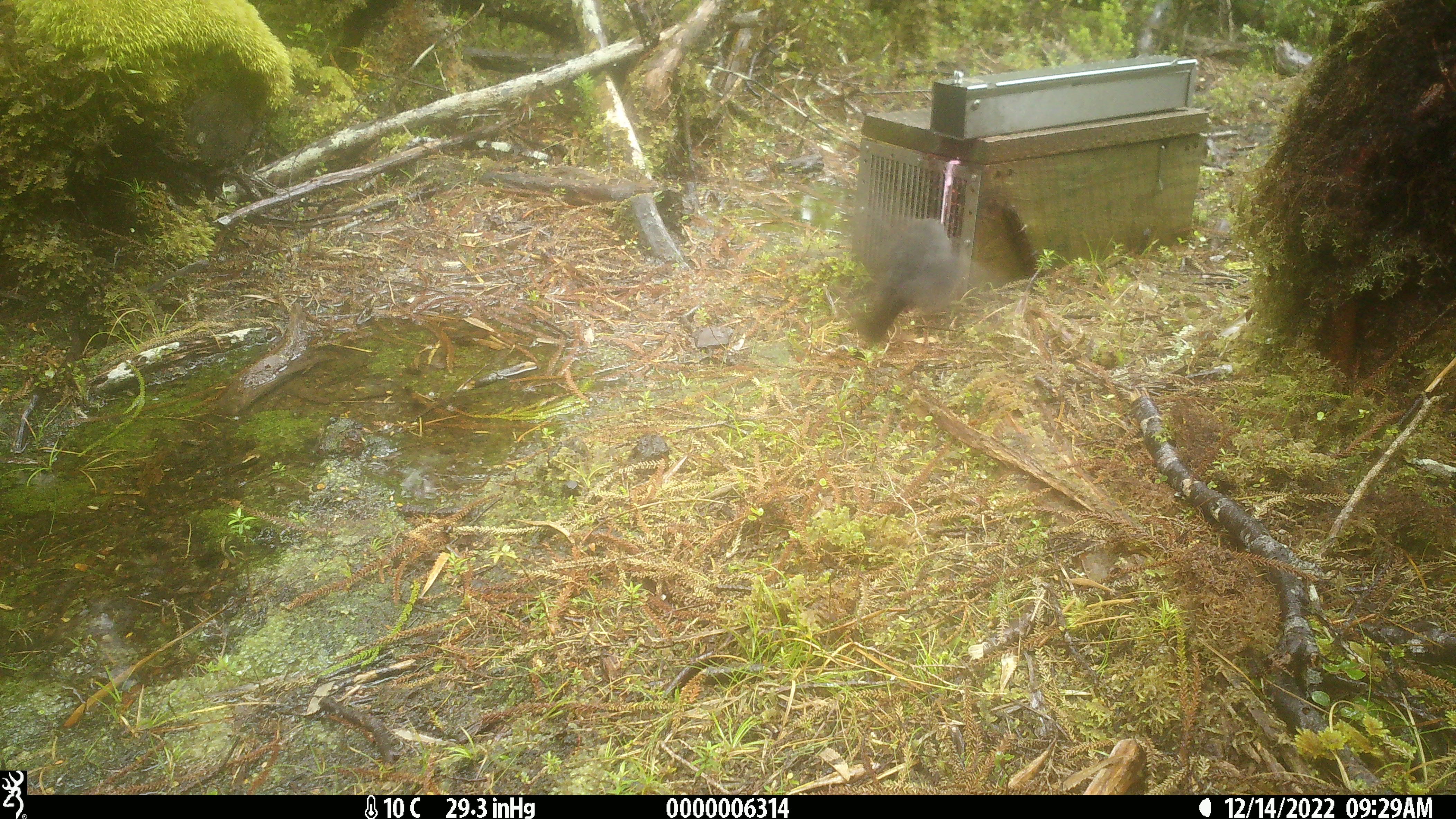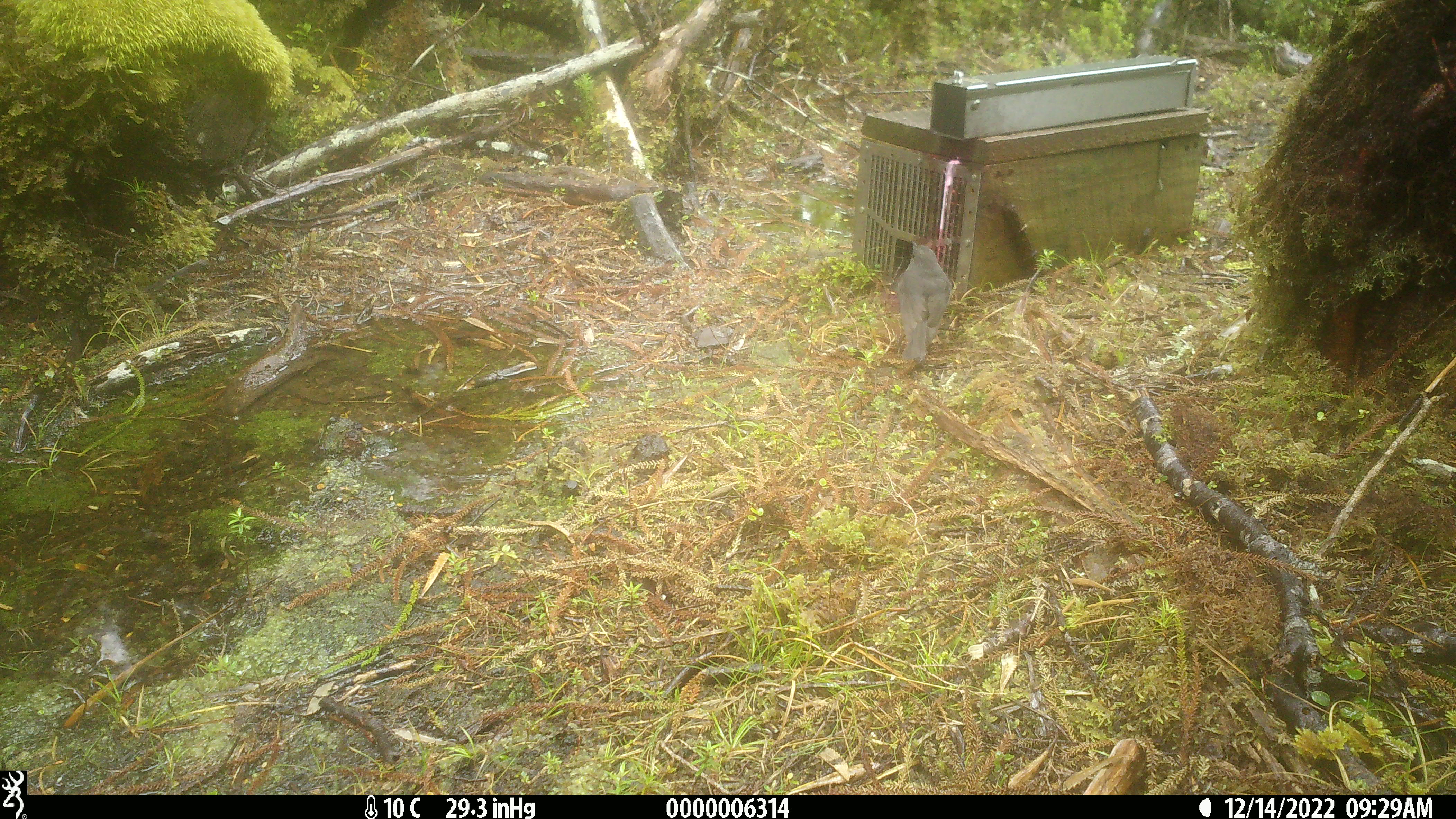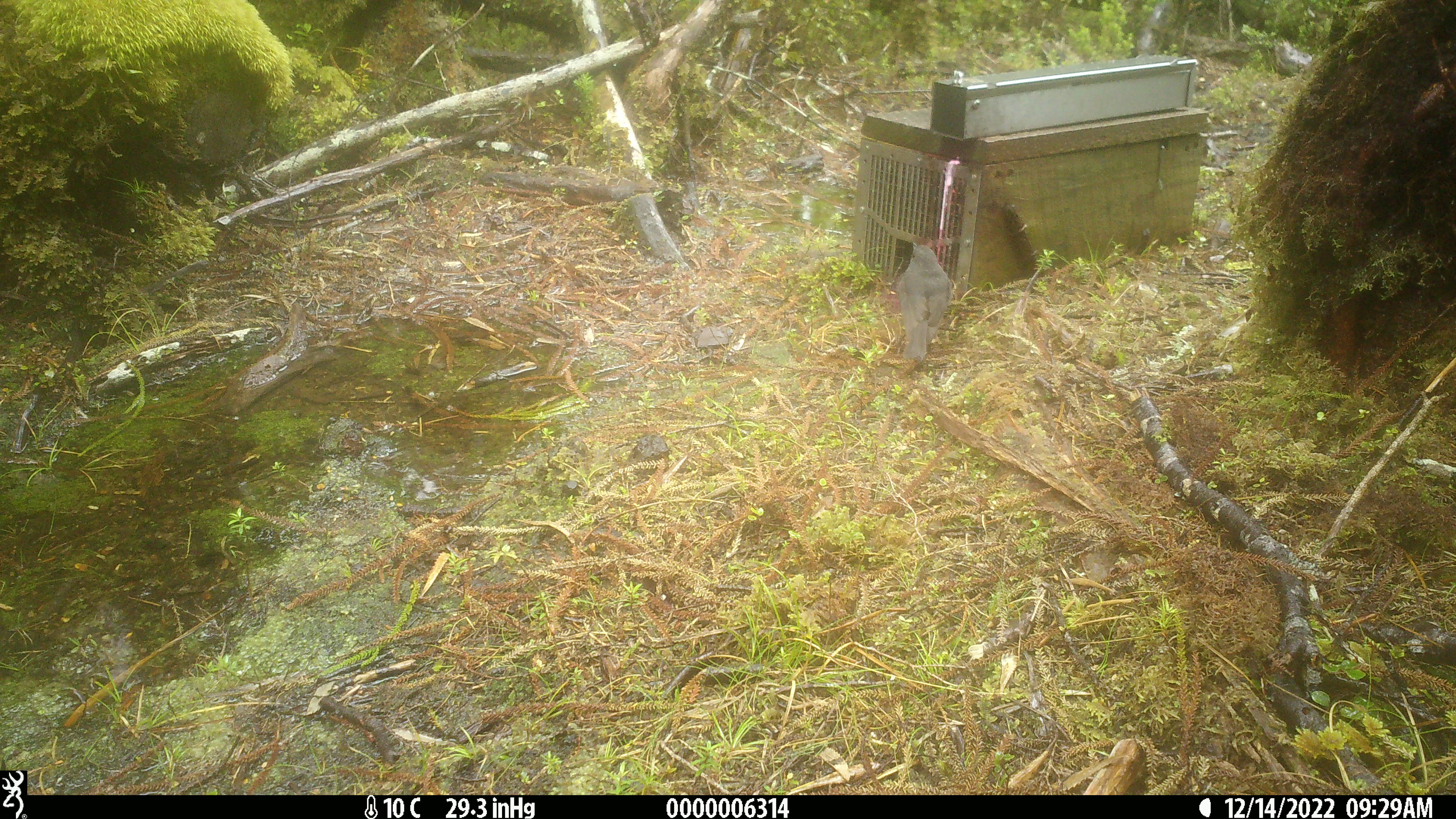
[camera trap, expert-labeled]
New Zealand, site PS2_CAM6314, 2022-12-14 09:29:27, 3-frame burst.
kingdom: Animalia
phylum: Chordata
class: Aves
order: Passeriformes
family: Petroicidae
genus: Petroica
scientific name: Petroica australis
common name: new zealand robin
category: robin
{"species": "robin (new zealand robin) (Petroica australis)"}